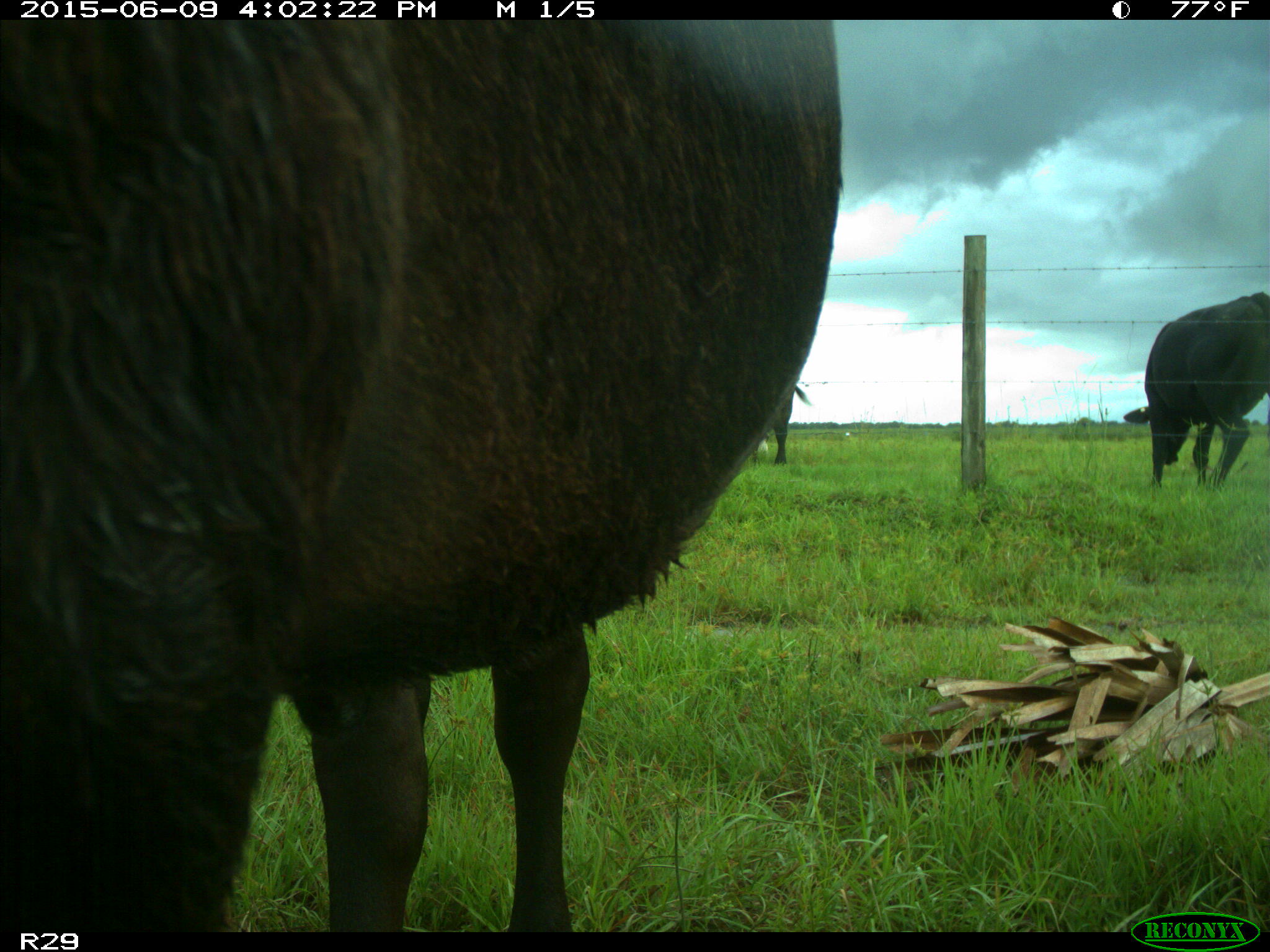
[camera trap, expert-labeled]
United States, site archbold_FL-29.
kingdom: Animalia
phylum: Chordata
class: Mammalia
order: Artiodactyla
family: Bovidae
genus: Bos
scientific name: Bos taurus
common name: domestic cow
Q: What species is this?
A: Bos taurus (domestic cow).